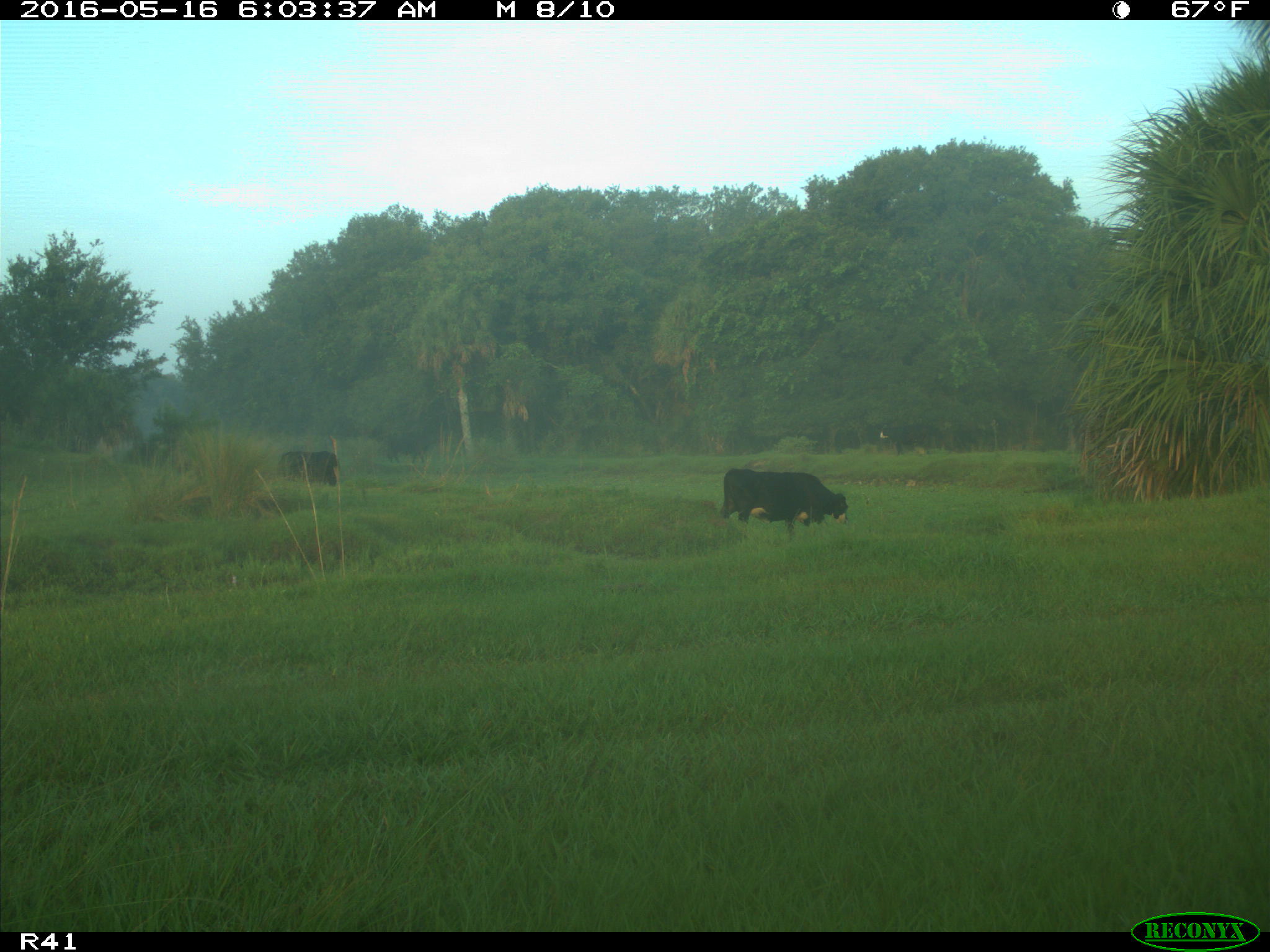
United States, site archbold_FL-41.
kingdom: Animalia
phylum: Chordata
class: Mammalia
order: Artiodactyla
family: Bovidae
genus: Bos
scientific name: Bos taurus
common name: domestic cow